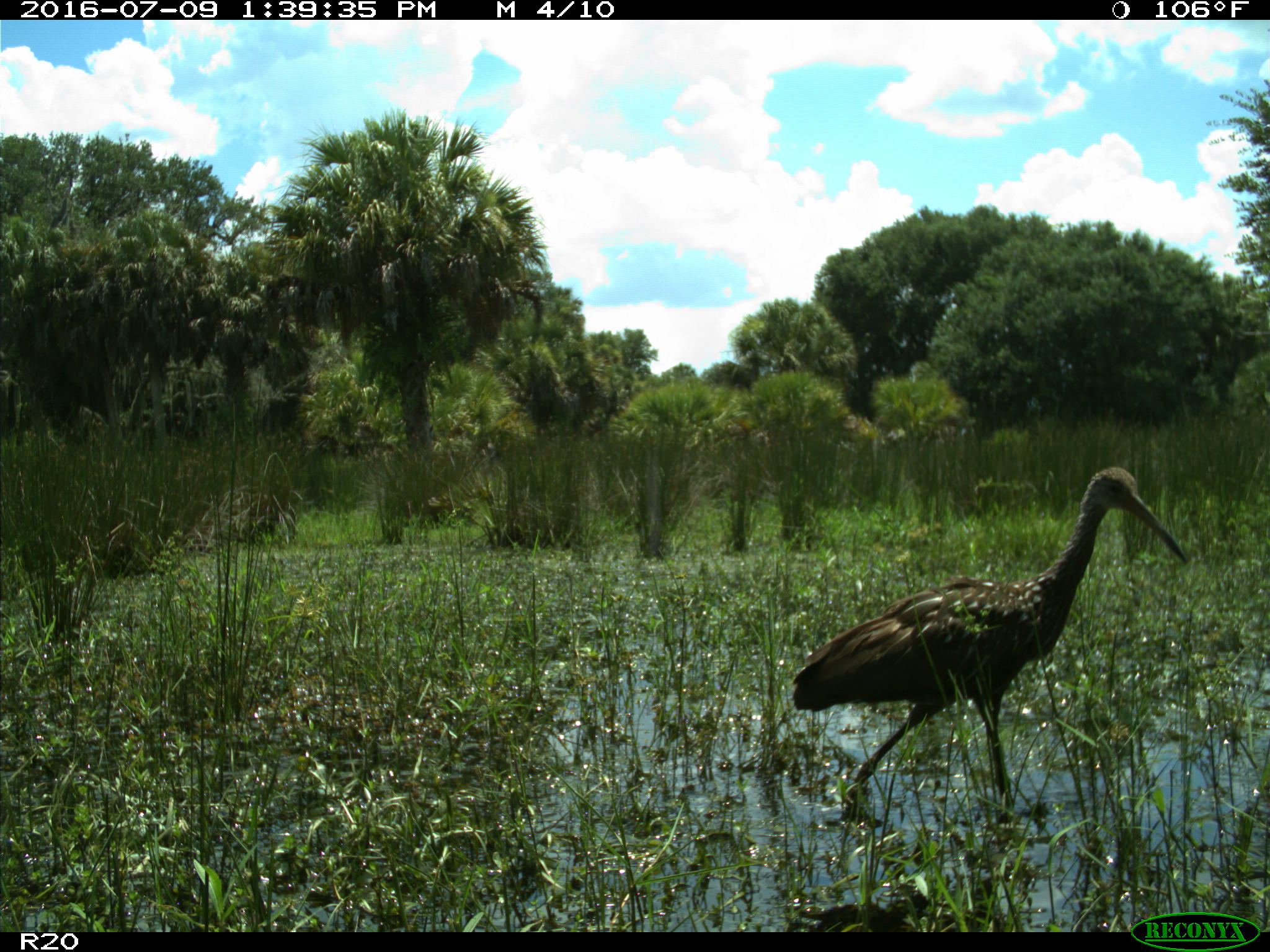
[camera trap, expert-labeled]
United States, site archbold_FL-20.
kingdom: Animalia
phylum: Chordata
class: Aves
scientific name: Aves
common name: birds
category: unidentified bird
Unidentified bird (birds) (Aves).